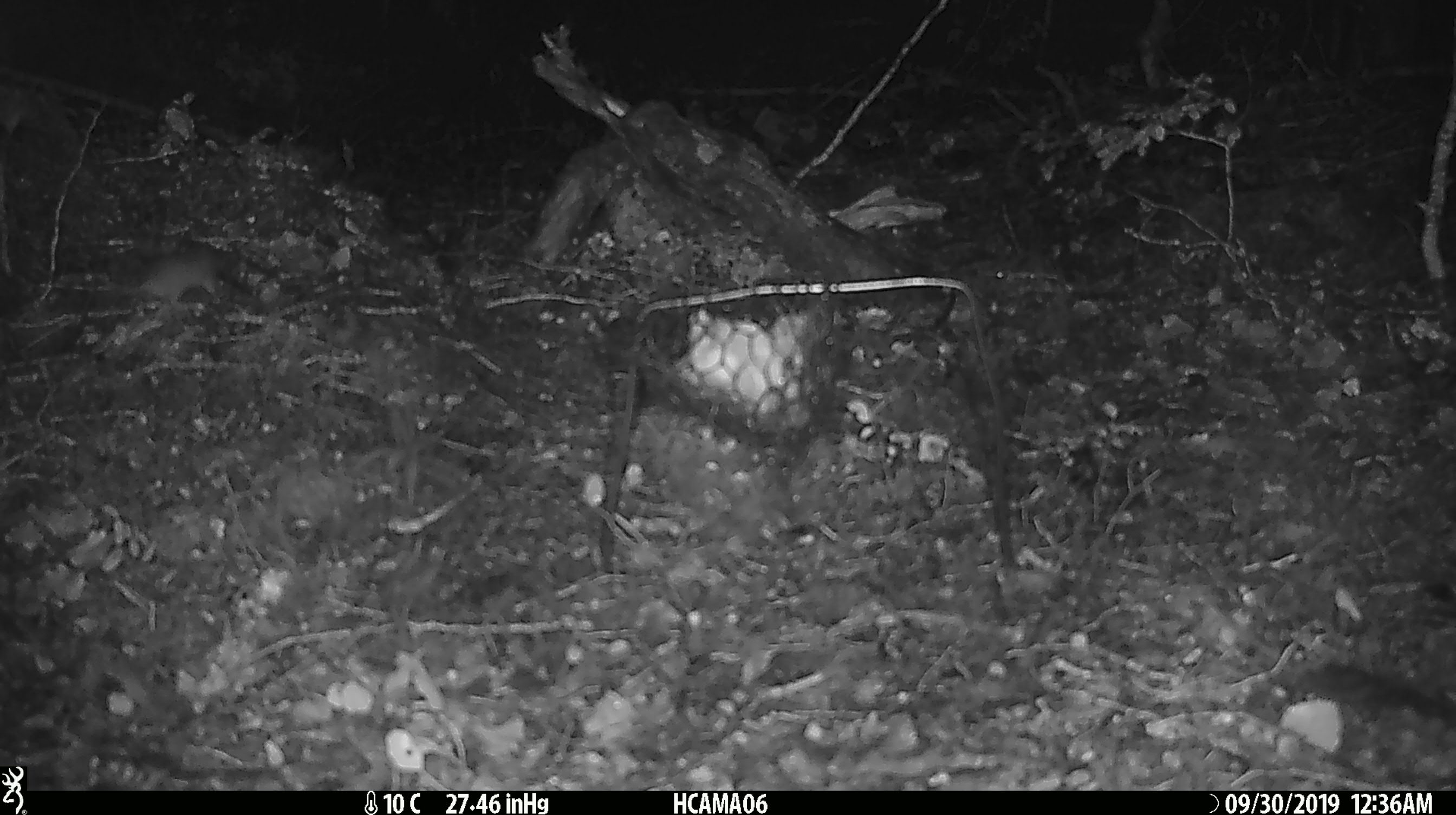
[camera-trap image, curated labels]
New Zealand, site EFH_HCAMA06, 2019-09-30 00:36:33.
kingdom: Animalia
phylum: Chordata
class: Mammalia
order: Rodentia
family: Muridae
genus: Mus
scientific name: Mus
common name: mouse